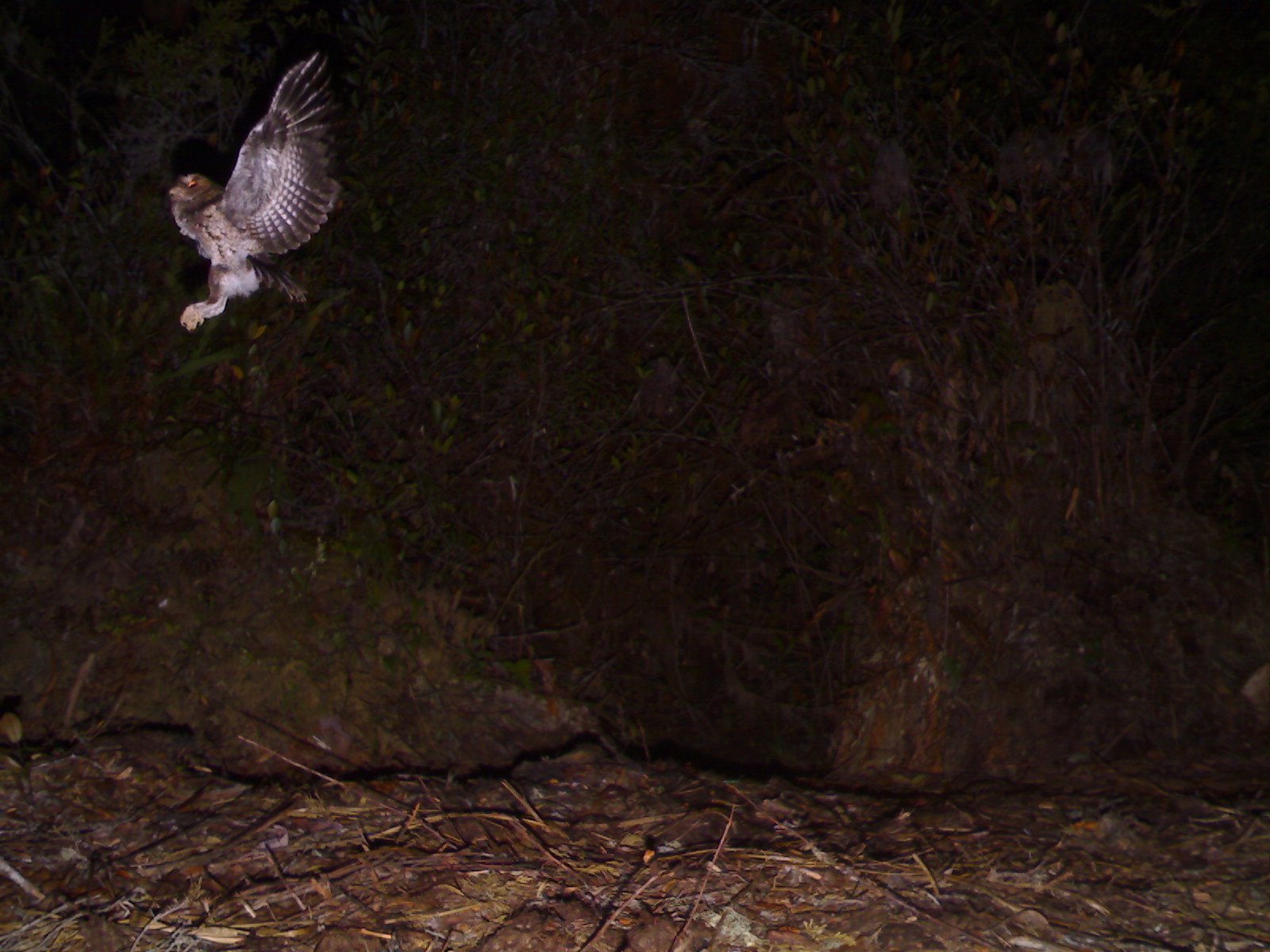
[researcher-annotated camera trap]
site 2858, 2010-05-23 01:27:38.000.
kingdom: Animalia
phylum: Chordata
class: Aves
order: Strigiformes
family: Strigidae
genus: Otus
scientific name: Otus spilocephalus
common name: mountain scops-owl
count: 1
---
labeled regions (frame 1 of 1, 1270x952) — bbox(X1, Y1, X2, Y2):
otus spilocephalus: bbox(167, 49, 341, 333)